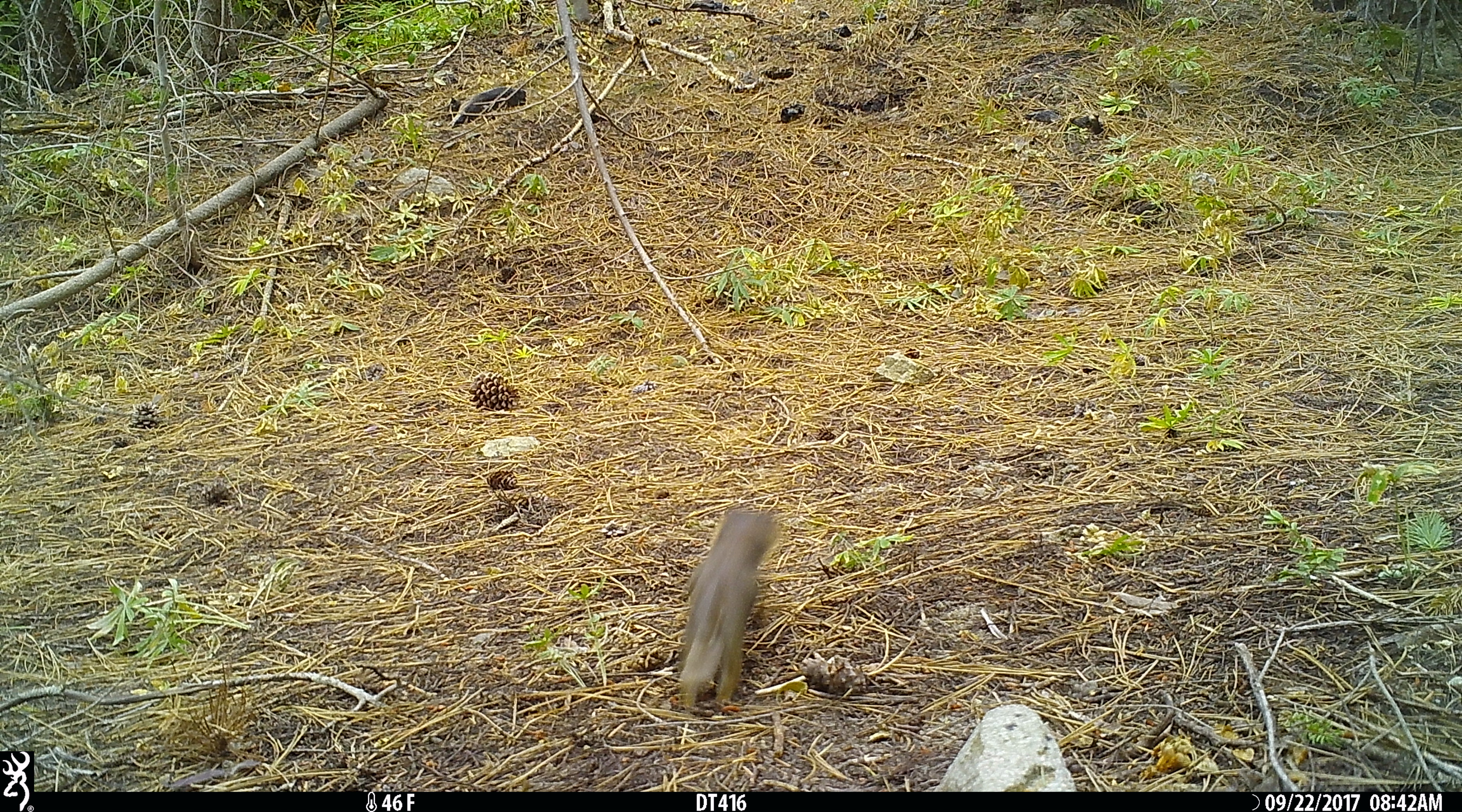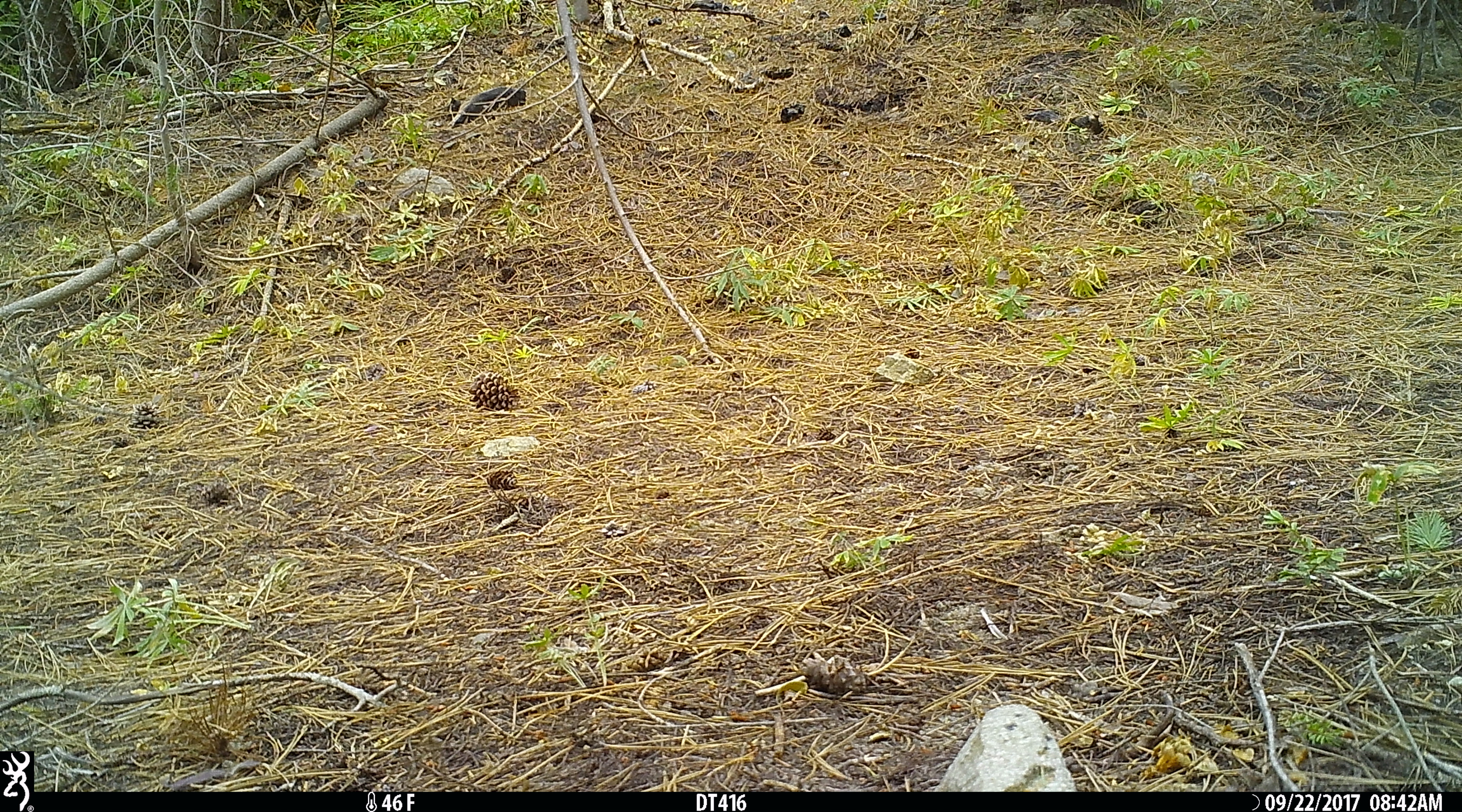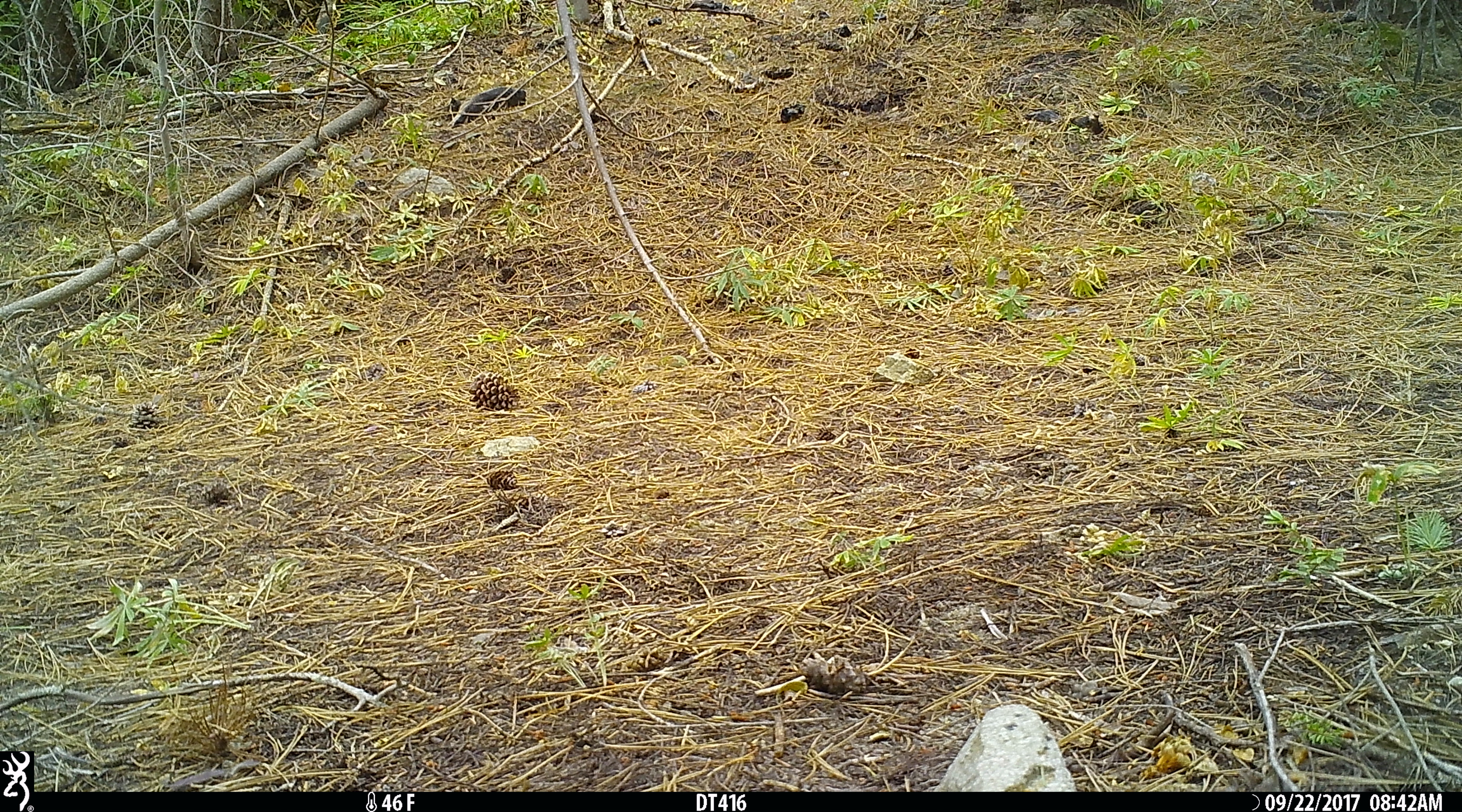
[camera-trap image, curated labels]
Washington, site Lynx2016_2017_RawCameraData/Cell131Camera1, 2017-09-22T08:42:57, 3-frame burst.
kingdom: Animalia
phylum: Chordata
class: Mammalia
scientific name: Mammalia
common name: small mammal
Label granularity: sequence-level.